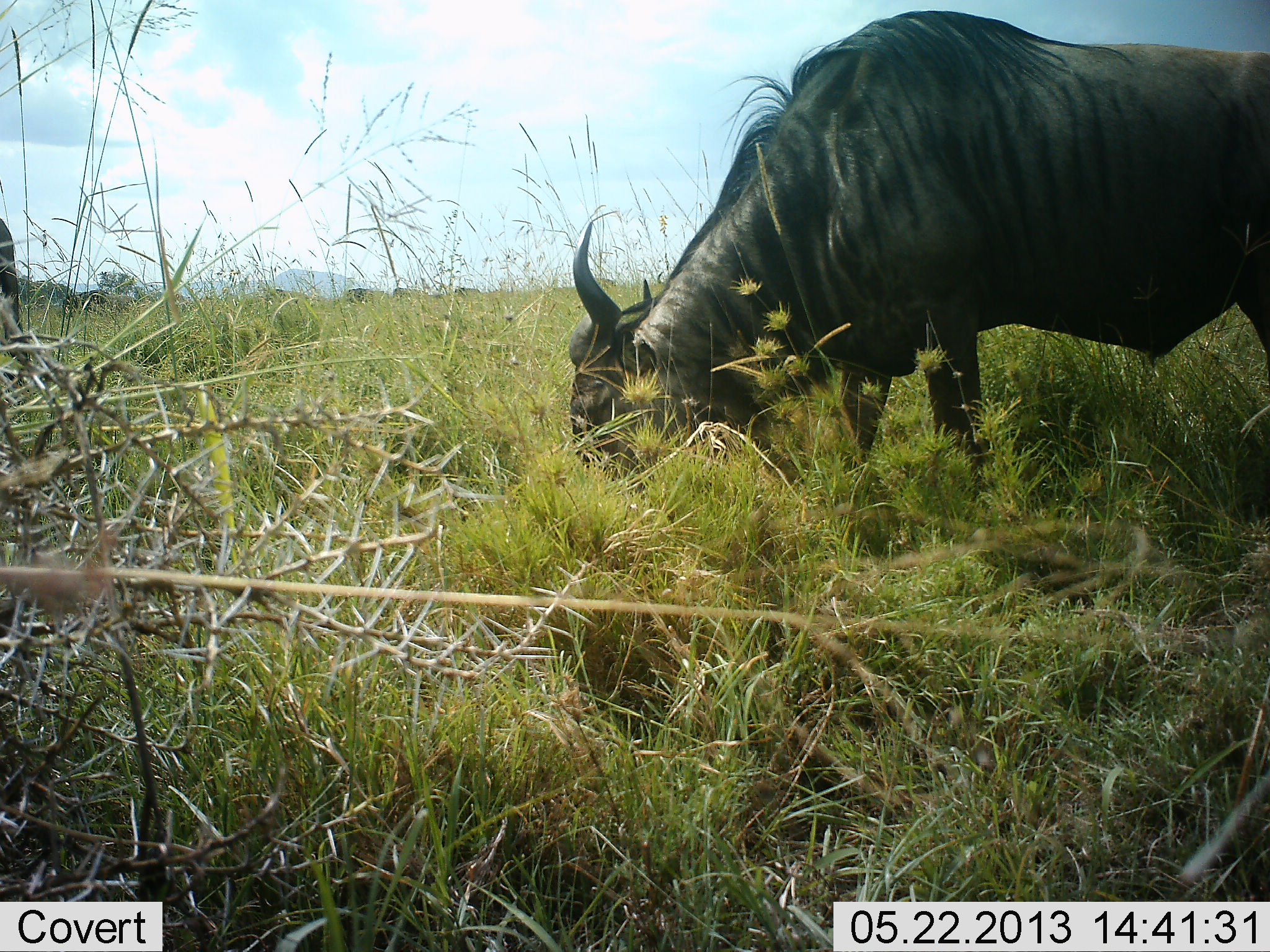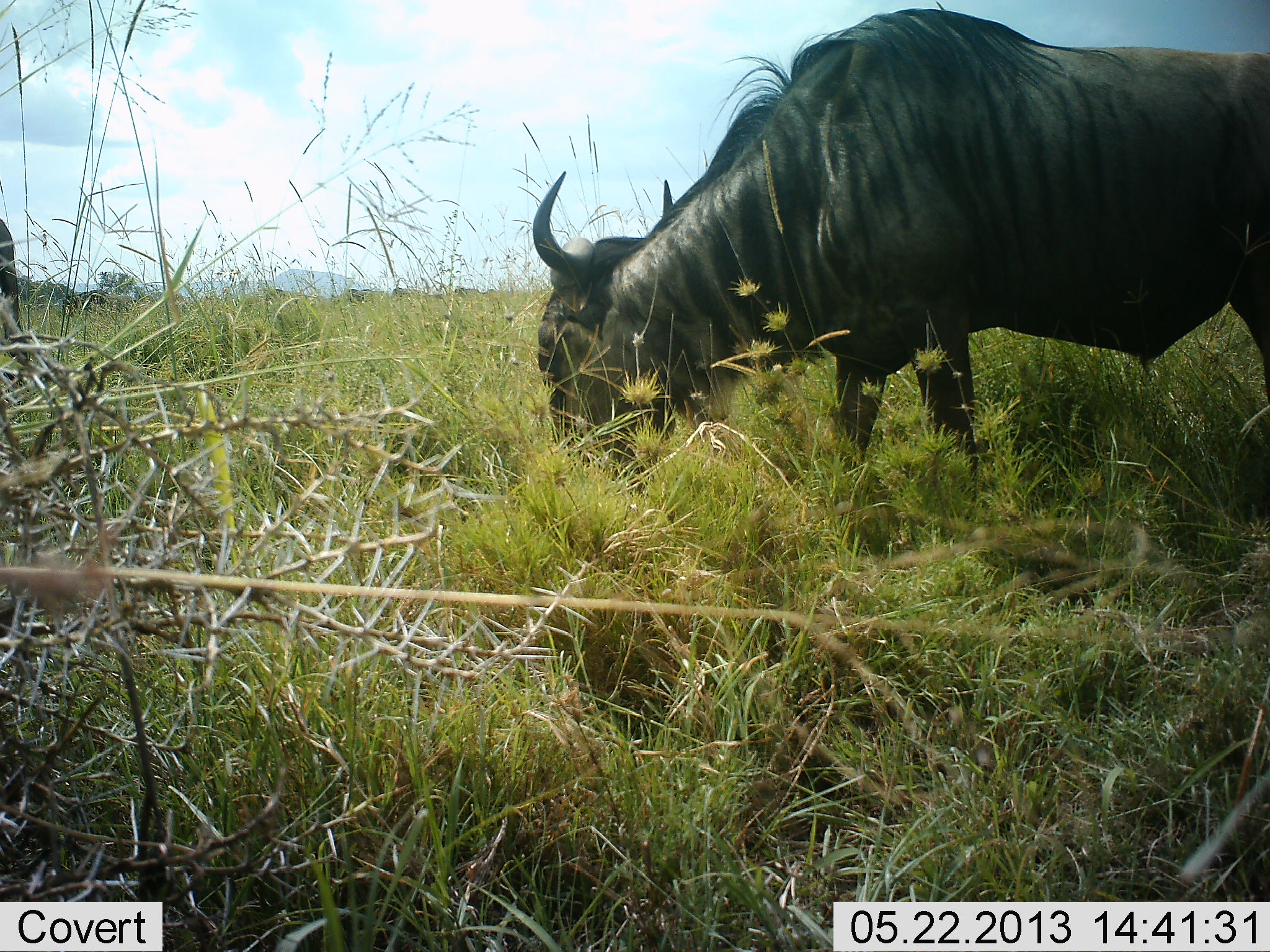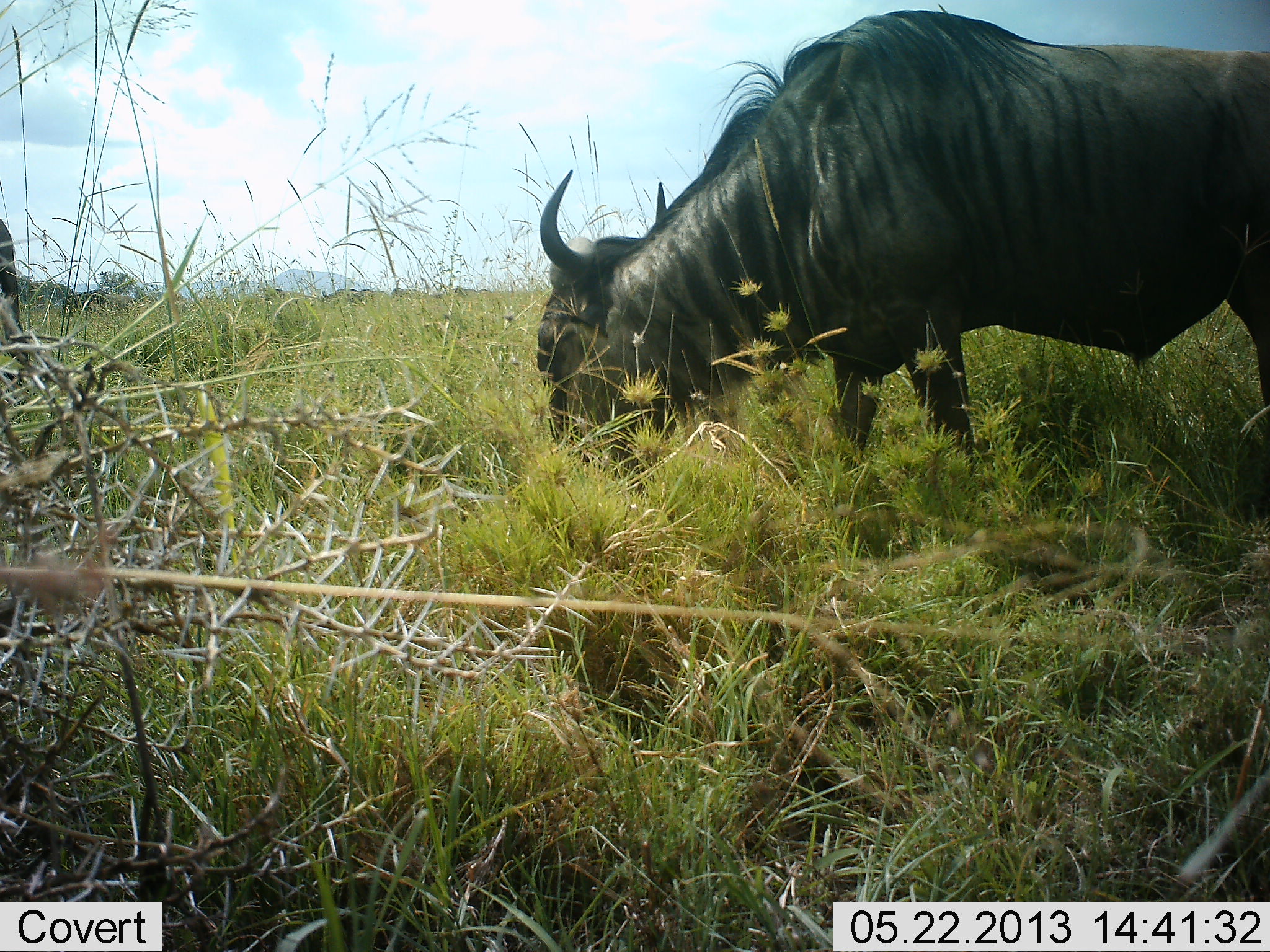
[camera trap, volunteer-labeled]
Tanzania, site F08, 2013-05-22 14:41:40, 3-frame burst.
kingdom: Animalia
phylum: Chordata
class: Mammalia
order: Artiodactyla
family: Bovidae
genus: Connochaetes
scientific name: Connochaetes taurinus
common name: blue wildebeest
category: wildebeest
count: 1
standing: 17%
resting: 0%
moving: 0%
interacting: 0%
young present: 0%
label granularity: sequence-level